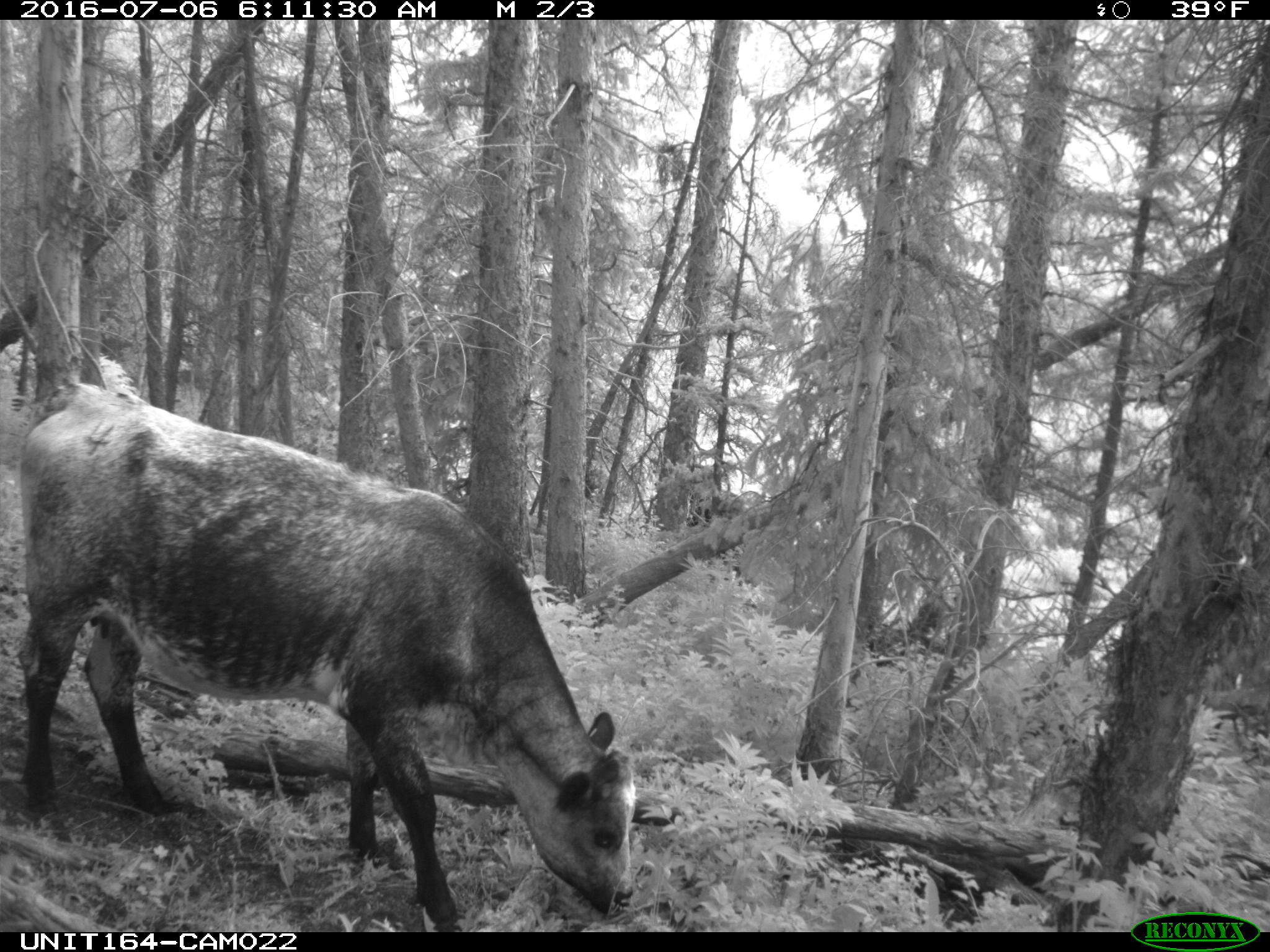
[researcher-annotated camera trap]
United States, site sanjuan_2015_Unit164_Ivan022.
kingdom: Animalia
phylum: Chordata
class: Mammalia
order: Artiodactyla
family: Bovidae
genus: Bos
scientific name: Bos taurus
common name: domestic cow